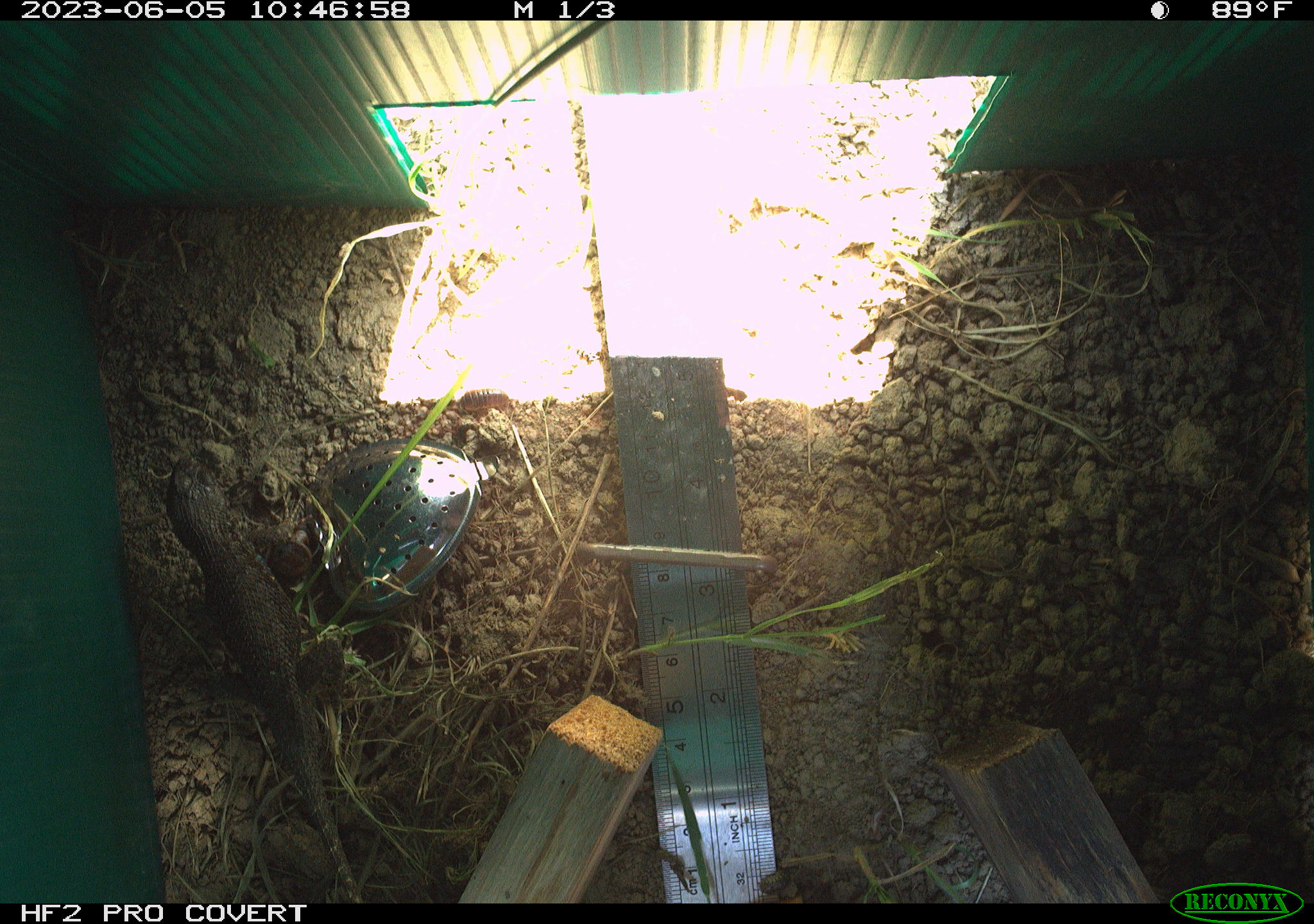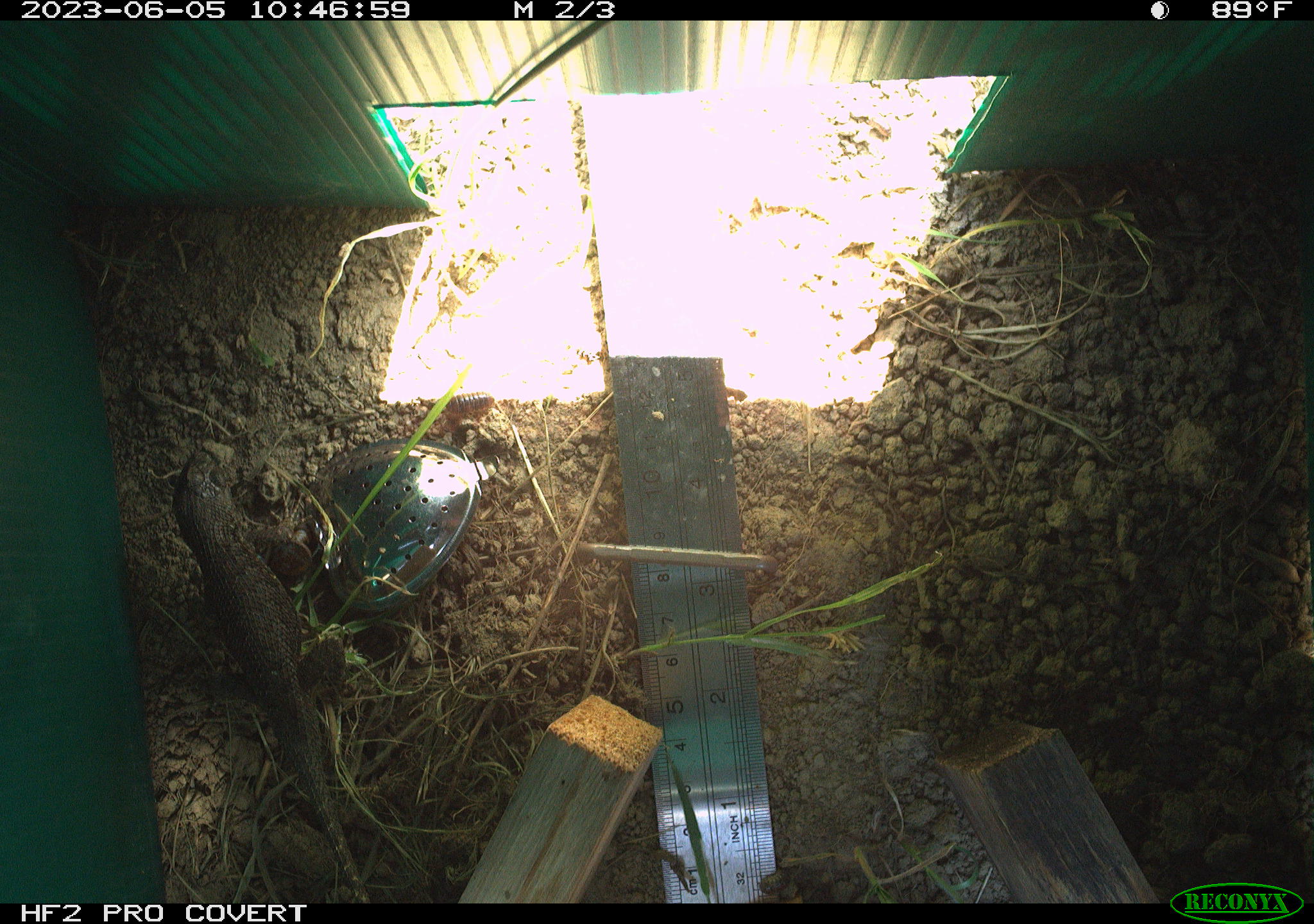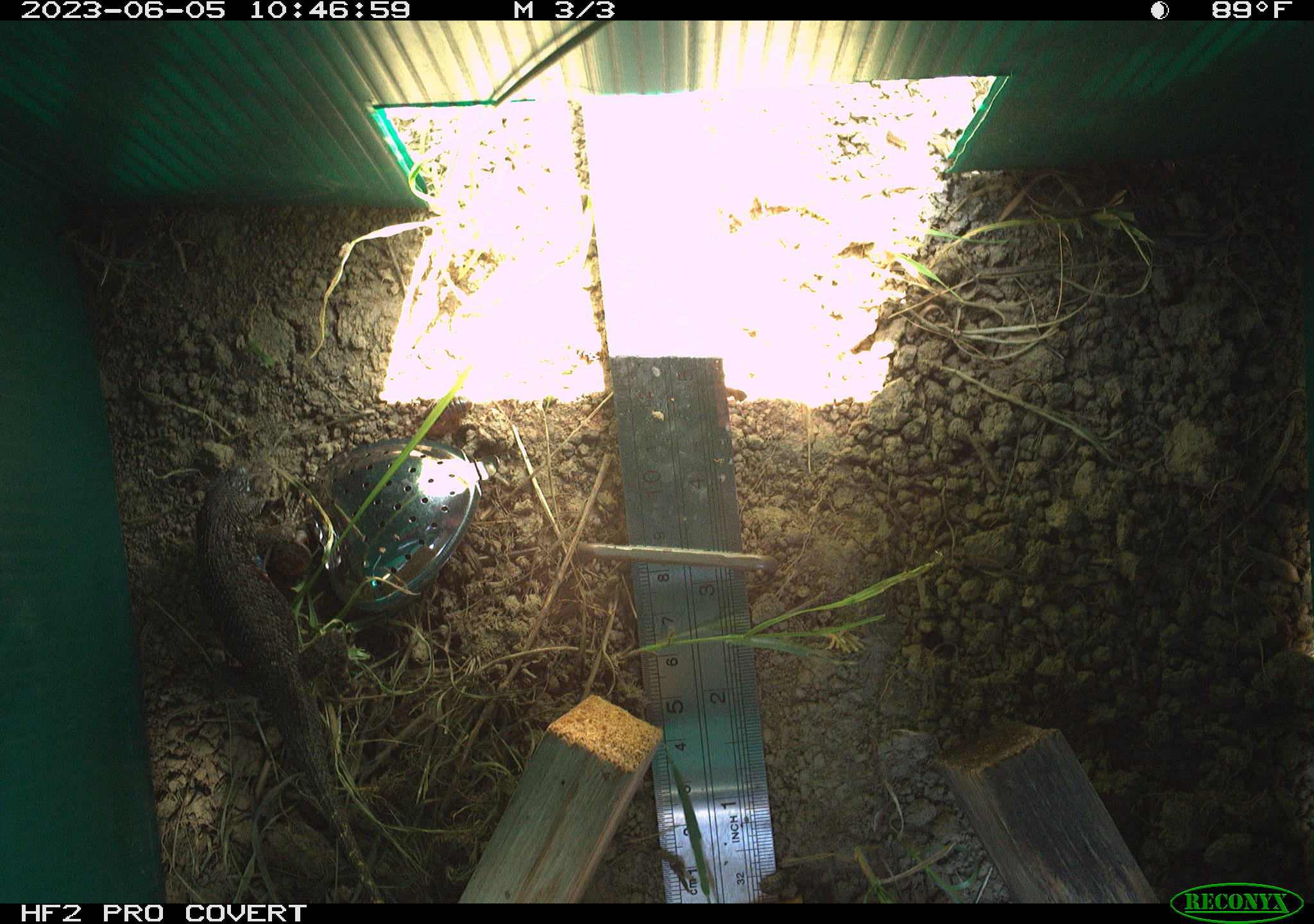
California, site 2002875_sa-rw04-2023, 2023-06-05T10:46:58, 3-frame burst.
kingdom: Animalia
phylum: Chordata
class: Reptilia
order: Squamata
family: Phrynosomatidae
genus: Sceloporus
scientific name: Sceloporus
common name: spiny lizards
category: sceloporus species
Sceloporus species (spiny lizards) (Sceloporus).